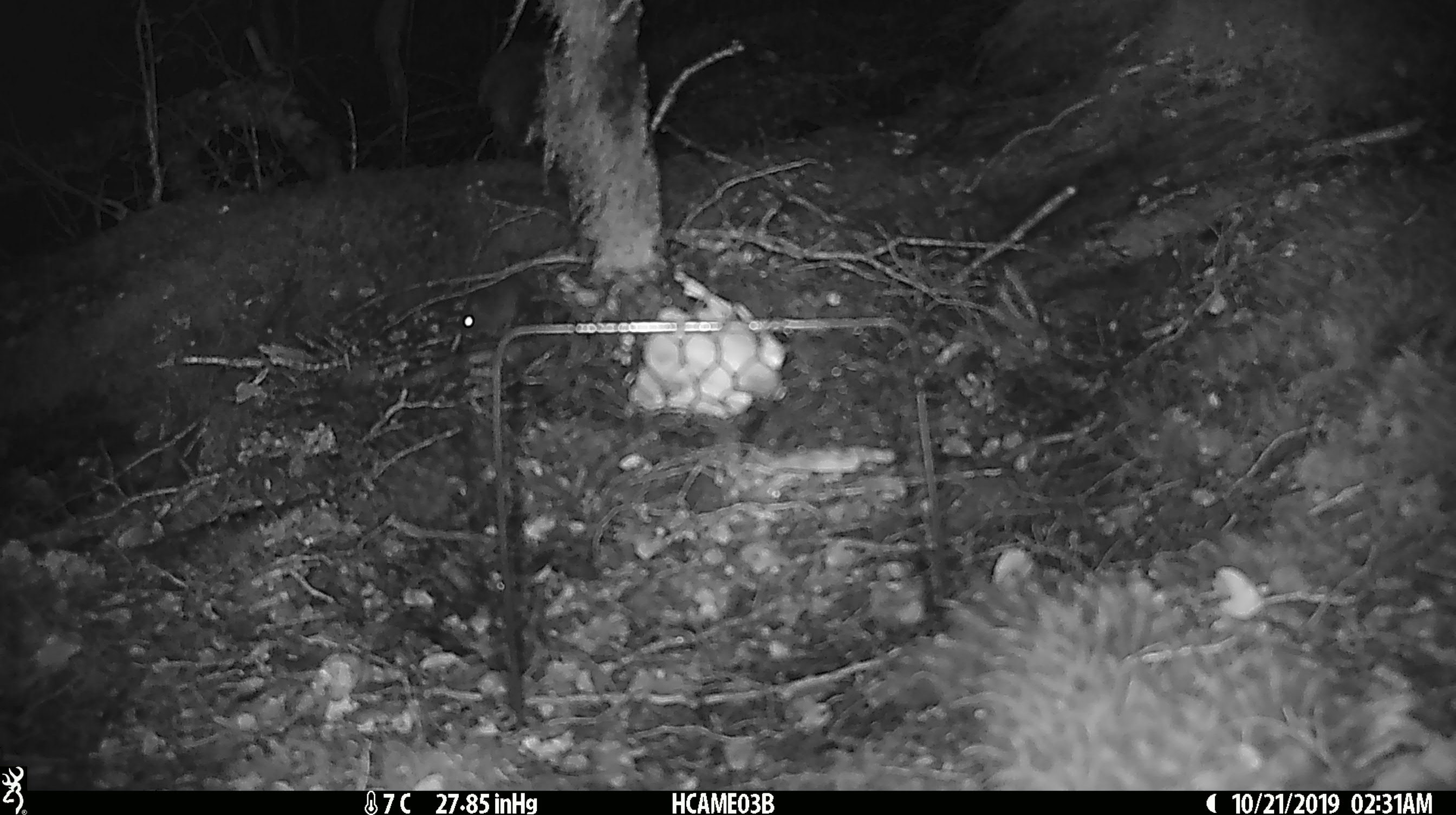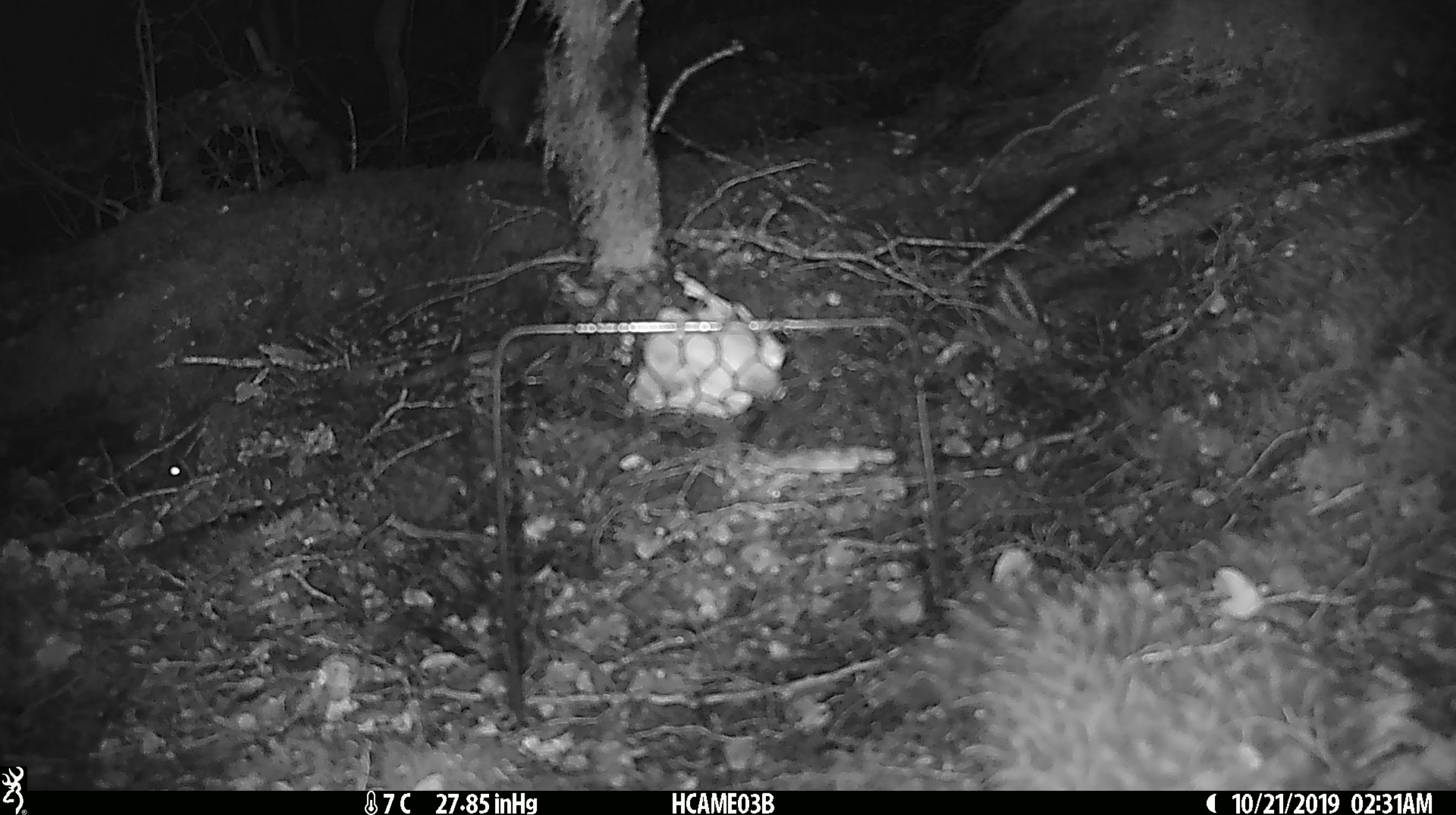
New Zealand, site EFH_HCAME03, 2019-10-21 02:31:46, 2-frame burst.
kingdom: Animalia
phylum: Chordata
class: Mammalia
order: Rodentia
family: Muridae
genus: Mus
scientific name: Mus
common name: mouse